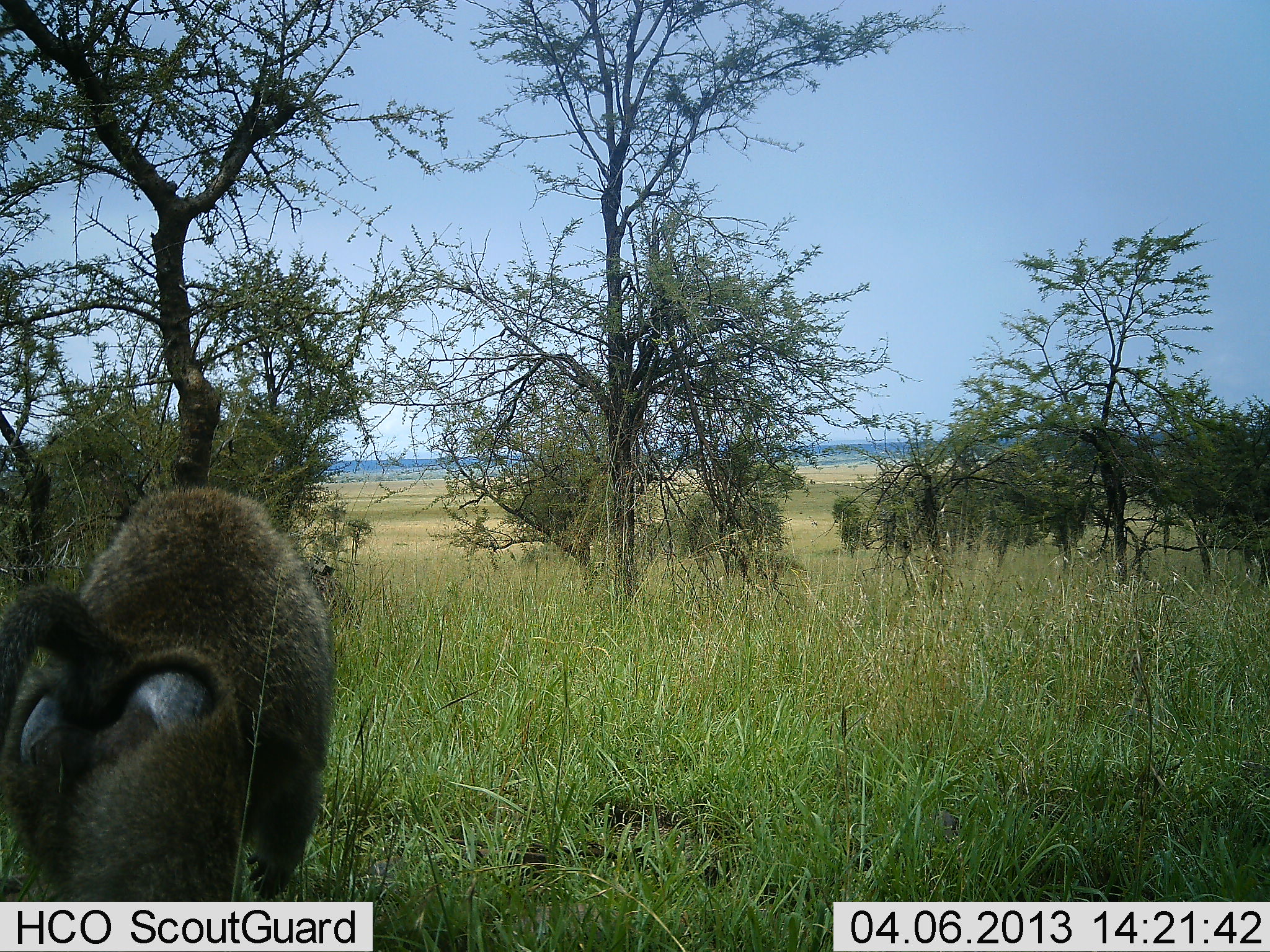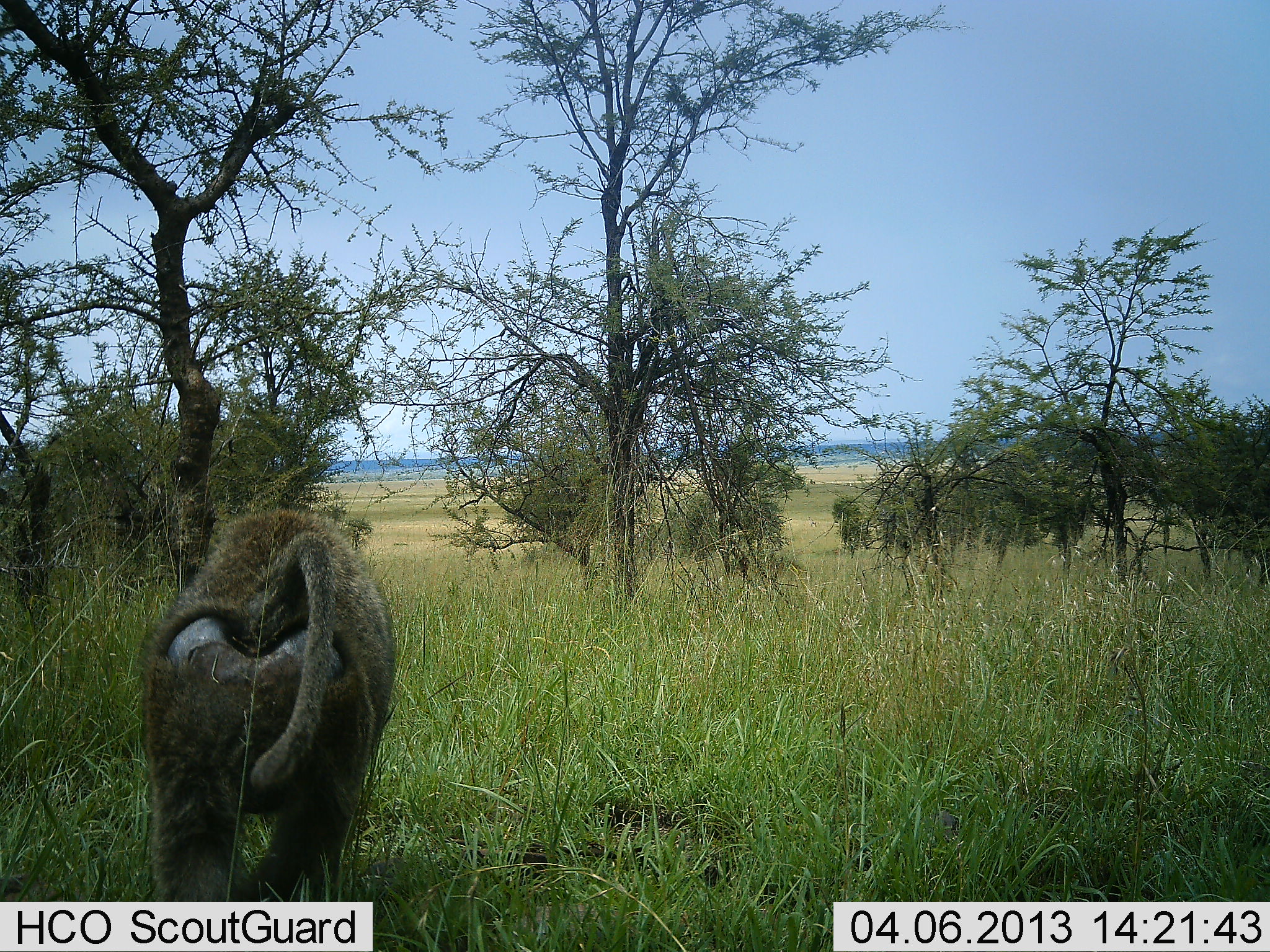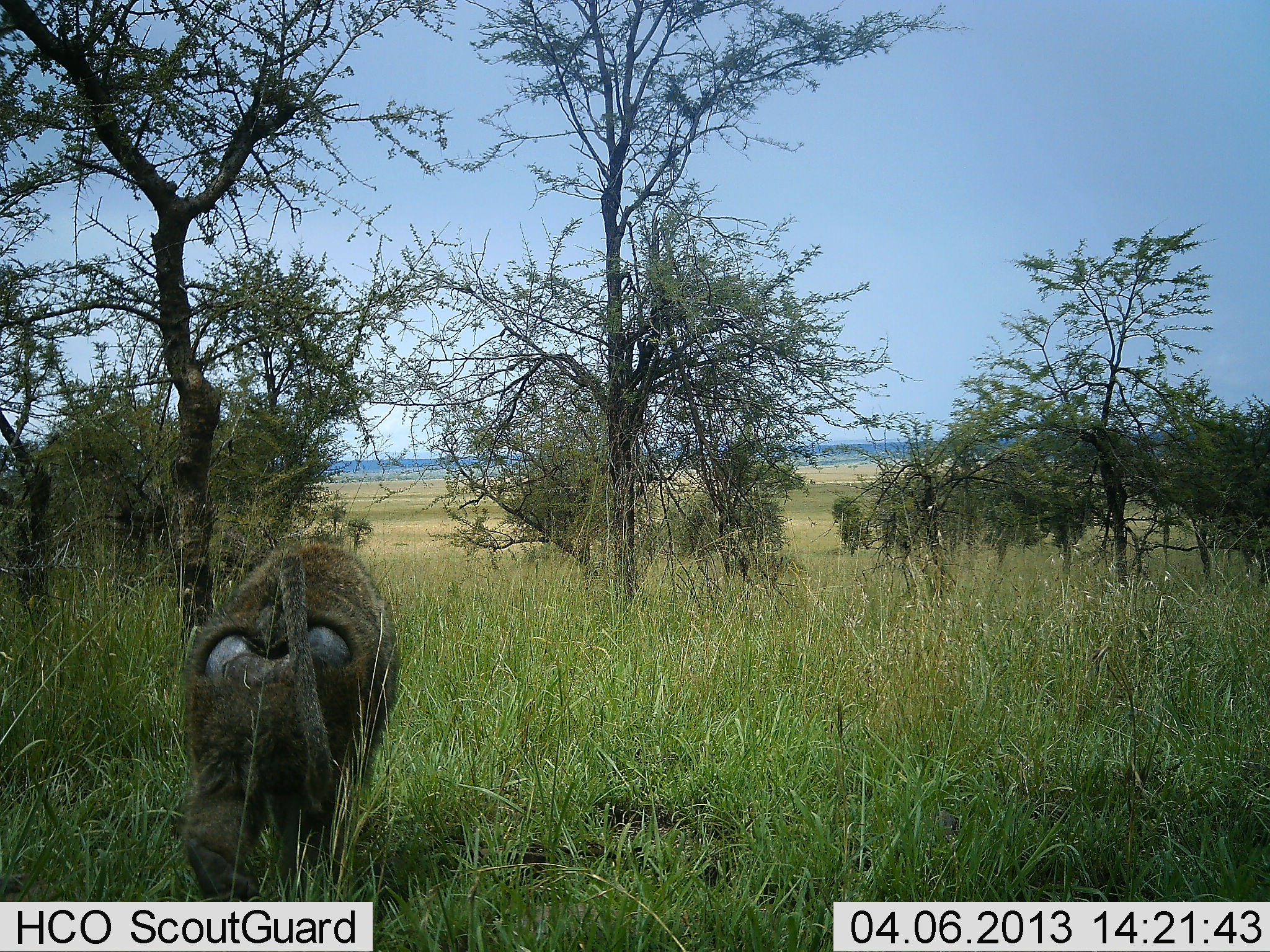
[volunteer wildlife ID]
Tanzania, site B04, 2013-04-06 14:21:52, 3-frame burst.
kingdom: Animalia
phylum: Chordata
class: Mammalia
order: Primates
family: Cercopithecidae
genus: Papio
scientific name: Papio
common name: baboon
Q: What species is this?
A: Baboon (Papio).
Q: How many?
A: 1.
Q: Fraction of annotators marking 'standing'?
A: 11%.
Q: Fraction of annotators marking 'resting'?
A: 0%.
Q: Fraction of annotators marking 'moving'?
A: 93%.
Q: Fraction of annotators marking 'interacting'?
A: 0%.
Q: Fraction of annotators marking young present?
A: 0%.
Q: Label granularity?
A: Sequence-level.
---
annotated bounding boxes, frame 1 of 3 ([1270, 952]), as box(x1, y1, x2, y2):
animal: box(0, 486, 334, 901)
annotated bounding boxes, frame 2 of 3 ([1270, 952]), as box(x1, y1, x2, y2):
animal: box(140, 510, 401, 901)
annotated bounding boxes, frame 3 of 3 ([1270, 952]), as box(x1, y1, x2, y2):
animal: box(166, 540, 397, 902)